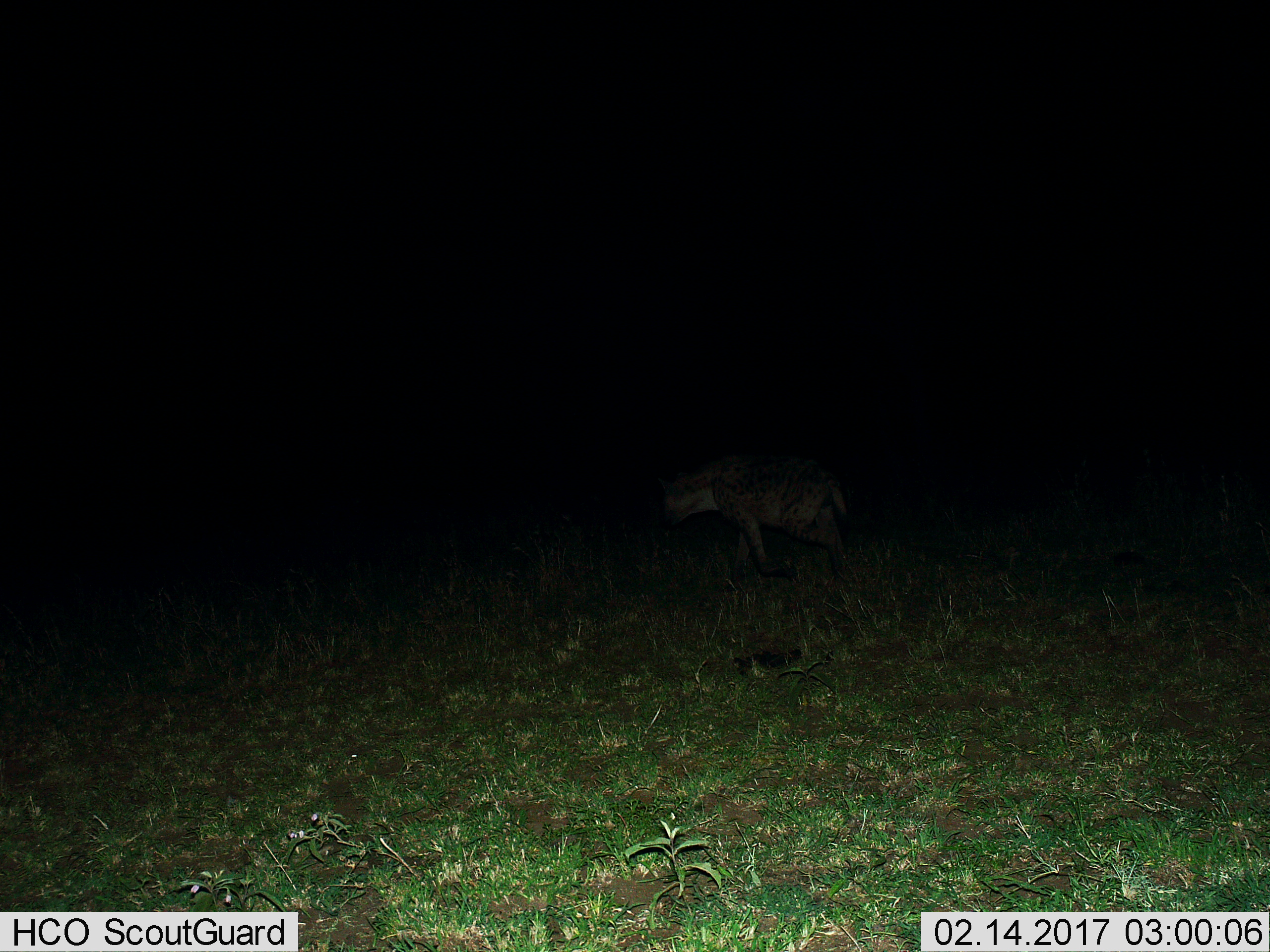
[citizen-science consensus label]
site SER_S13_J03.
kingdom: Animalia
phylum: Chordata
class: Mammalia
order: Carnivora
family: Hyaenidae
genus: Crocuta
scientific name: Crocuta crocuta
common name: spotted hyena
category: hyenaspotted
Hyenaspotted (spotted hyena) (Crocuta crocuta), count 1. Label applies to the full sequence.